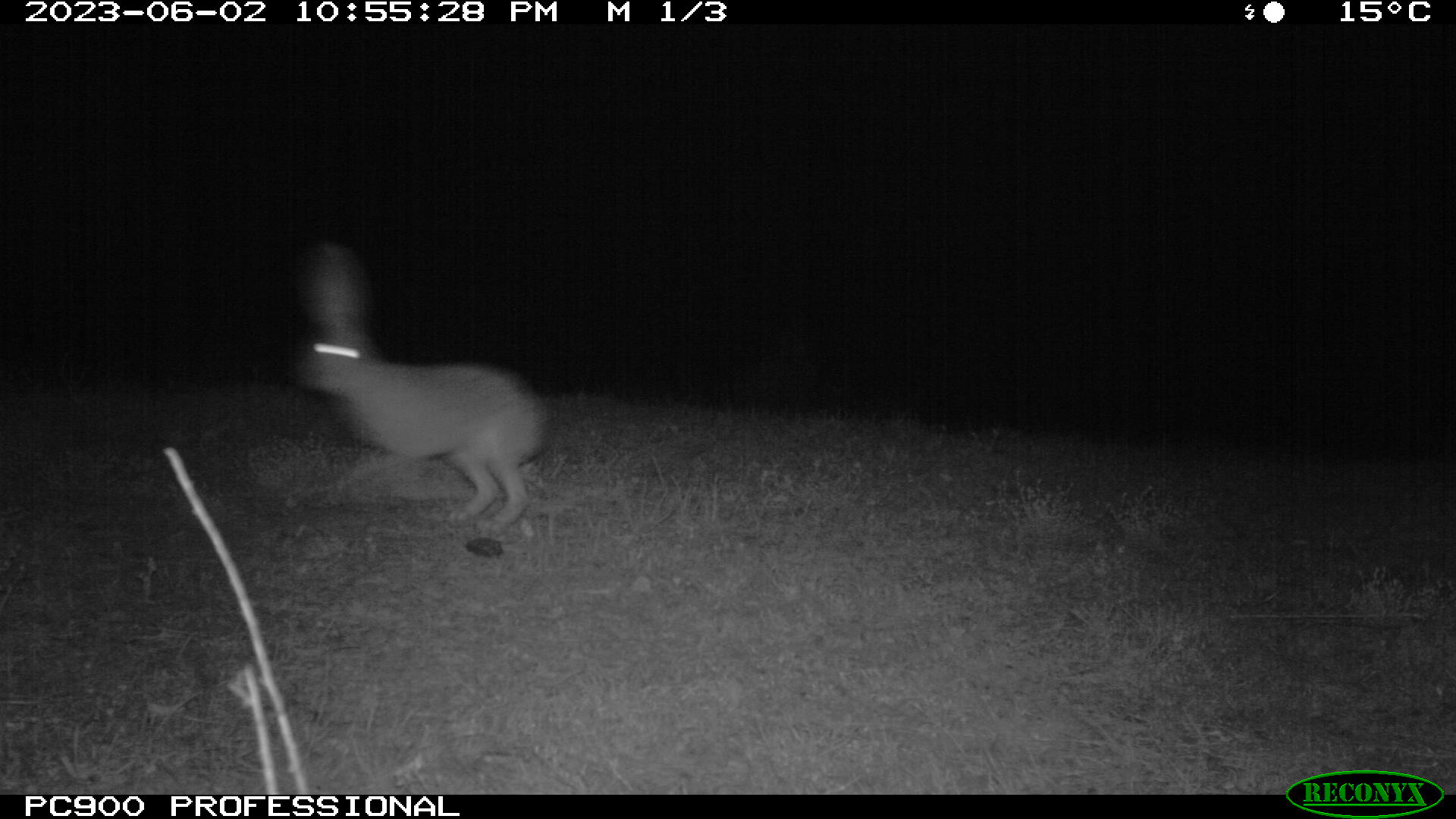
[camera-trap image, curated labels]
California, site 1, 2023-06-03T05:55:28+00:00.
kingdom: Animalia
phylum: Chordata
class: Mammalia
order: Lagomorpha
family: Leporidae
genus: Lepus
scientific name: Lepus californicus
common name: black-tailed jackrabbit